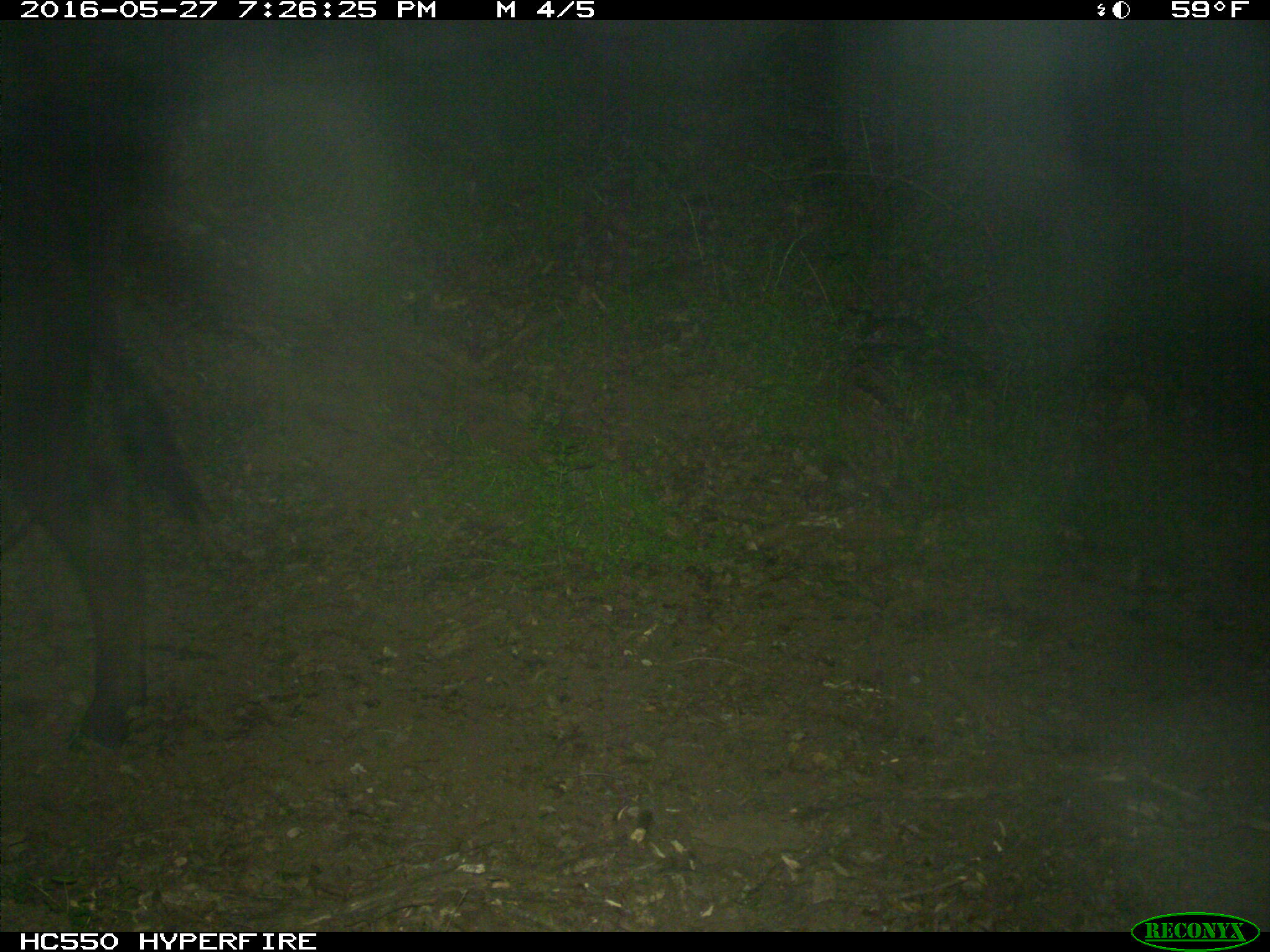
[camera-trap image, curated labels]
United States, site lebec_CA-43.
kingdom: Animalia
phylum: Chordata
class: Mammalia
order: Artiodactyla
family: Bovidae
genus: Bos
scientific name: Bos taurus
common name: domestic cow